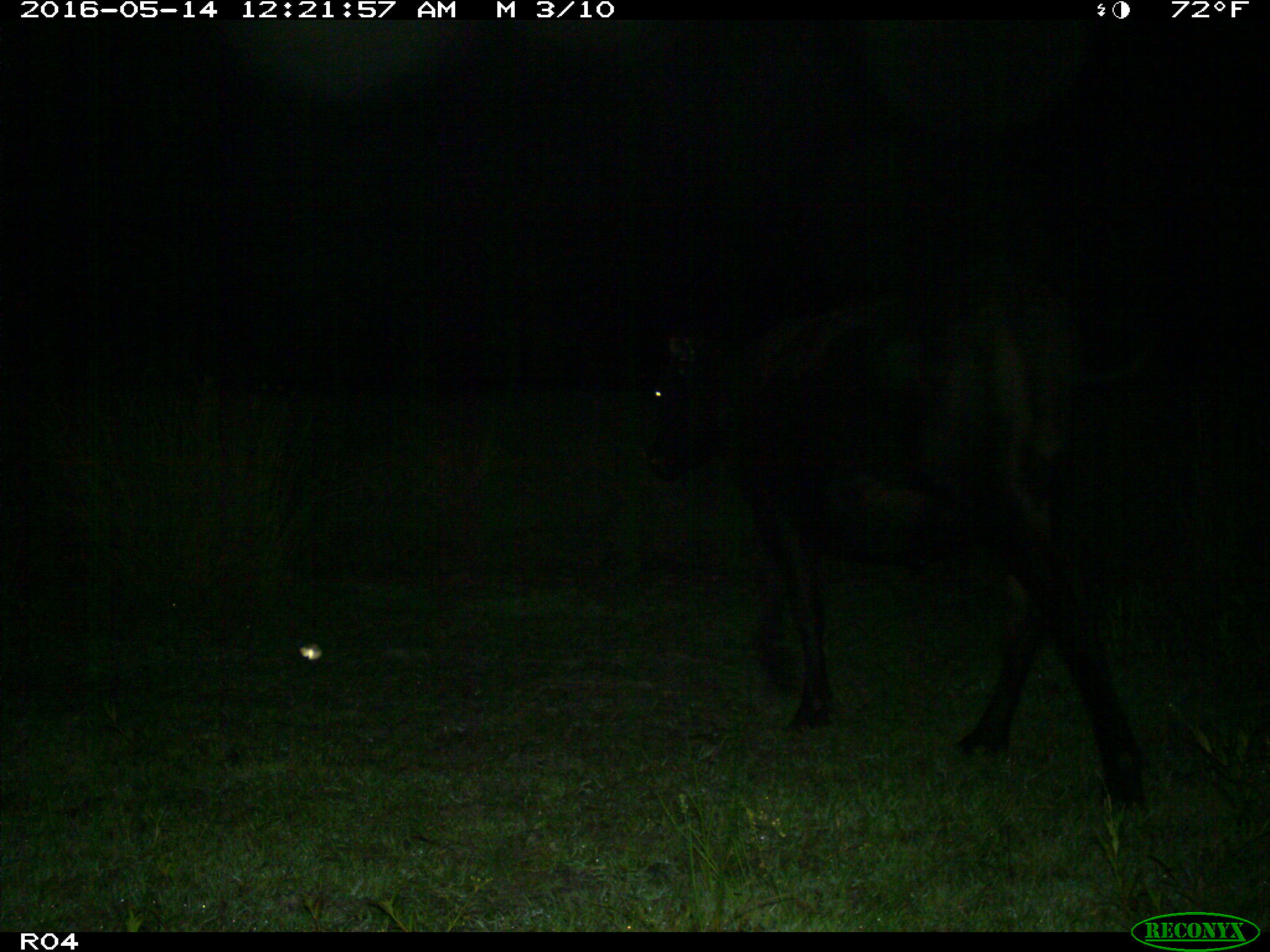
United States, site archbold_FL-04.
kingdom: Animalia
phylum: Chordata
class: Mammalia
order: Artiodactyla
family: Bovidae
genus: Bos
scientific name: Bos taurus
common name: domestic cow